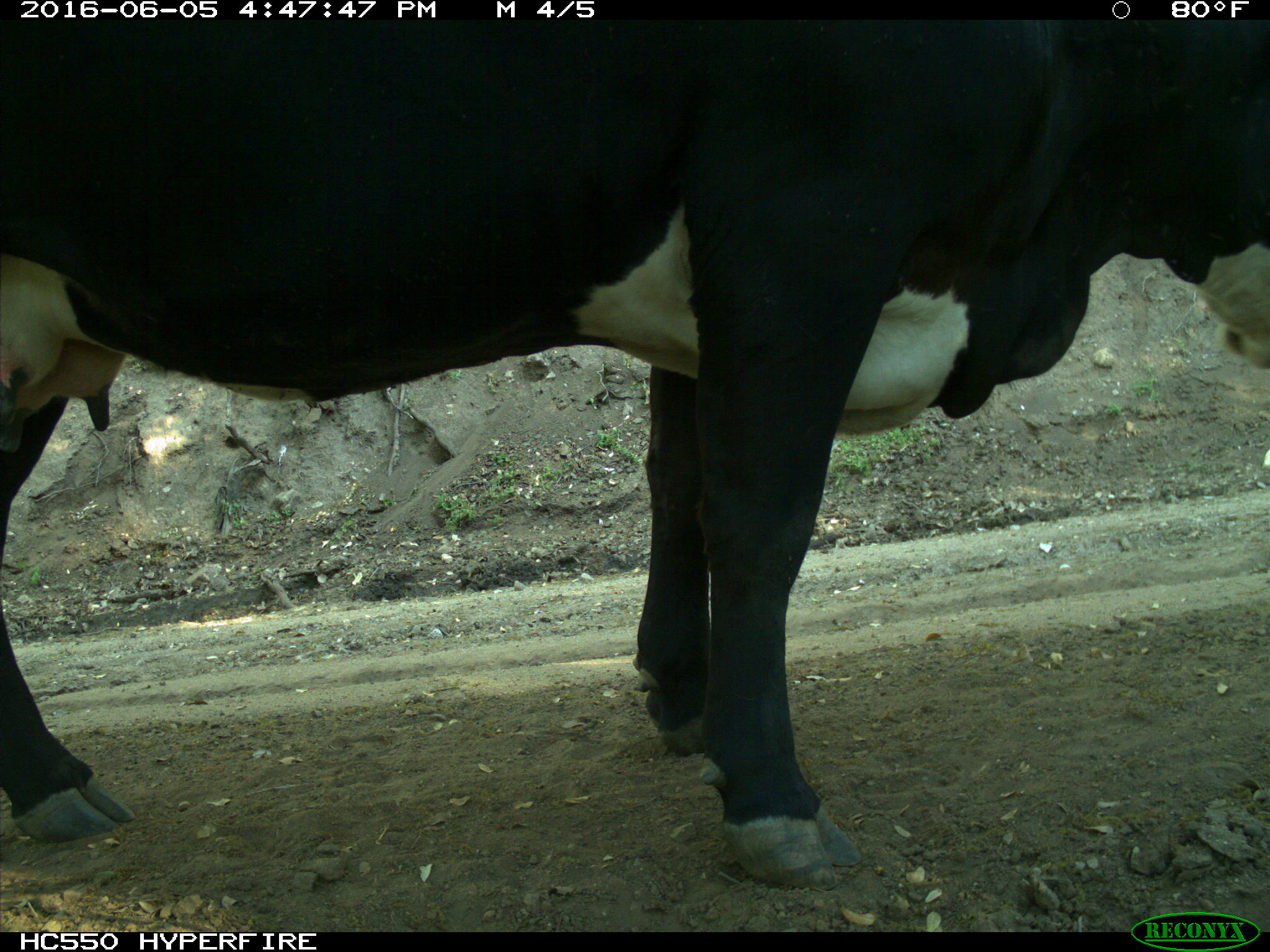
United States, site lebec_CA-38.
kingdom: Animalia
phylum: Chordata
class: Mammalia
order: Artiodactyla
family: Bovidae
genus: Bos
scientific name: Bos taurus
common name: domestic cow